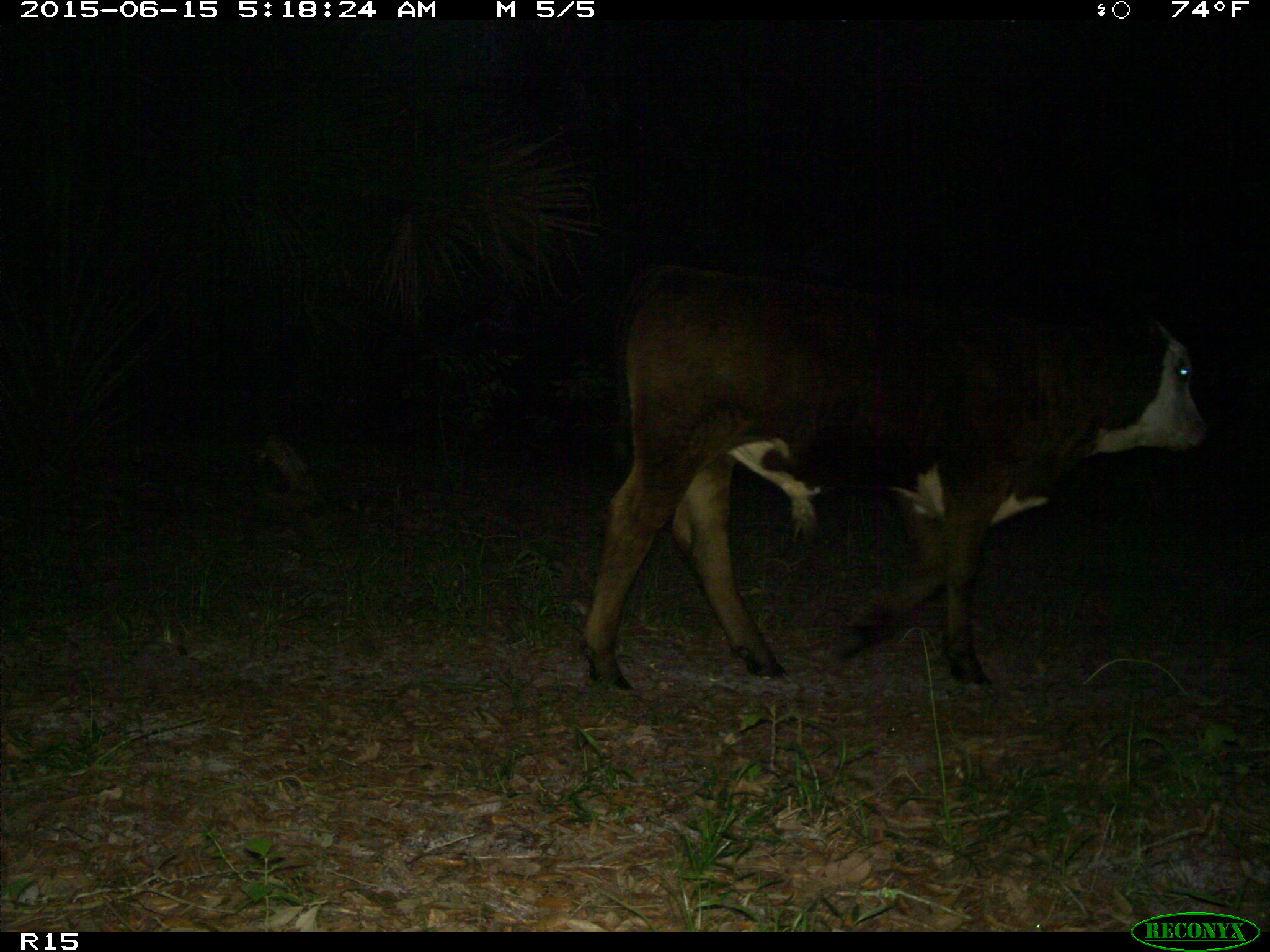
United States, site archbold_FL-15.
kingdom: Animalia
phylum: Chordata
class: Mammalia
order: Artiodactyla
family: Bovidae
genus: Bos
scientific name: Bos taurus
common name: domestic cow